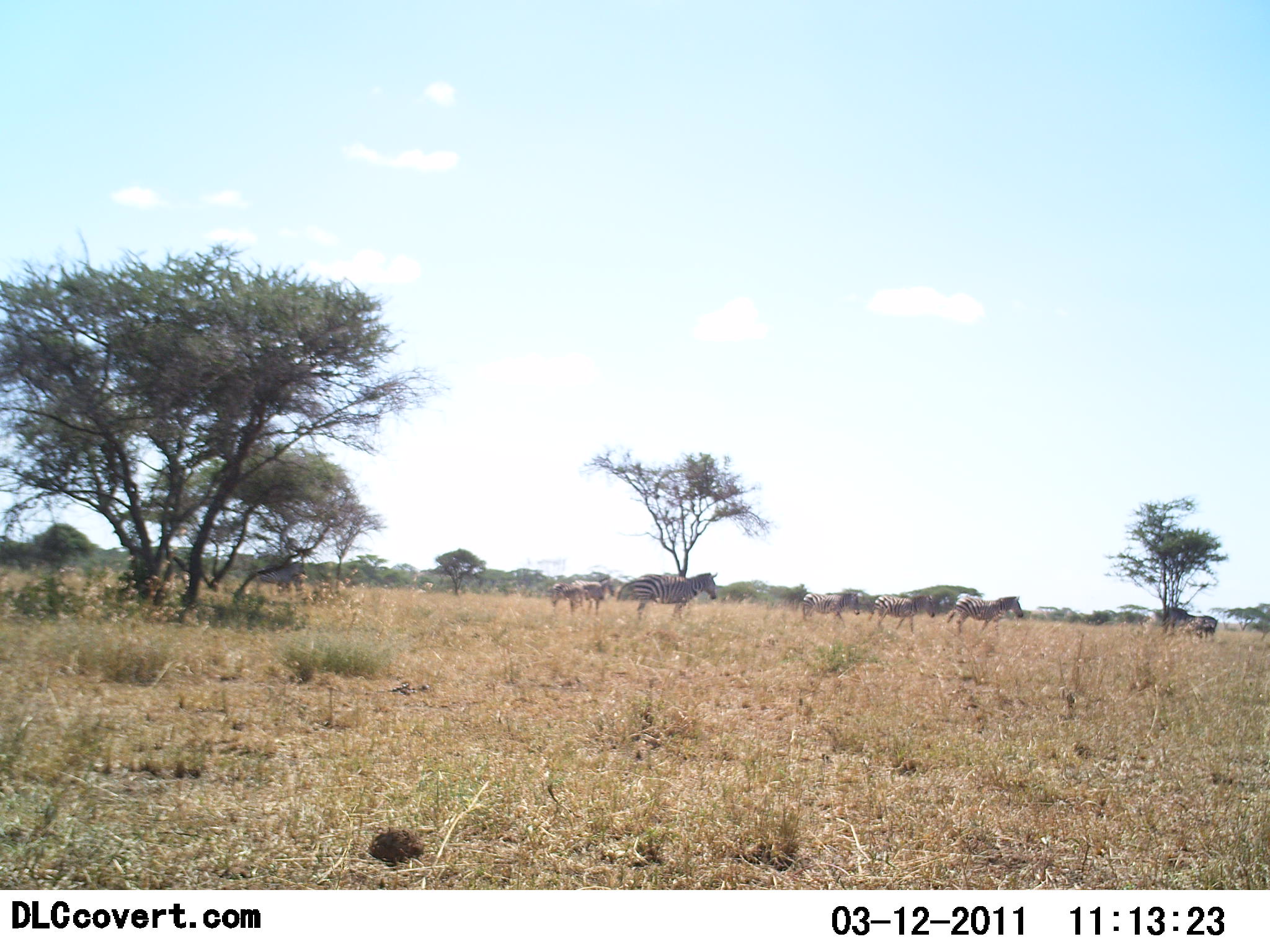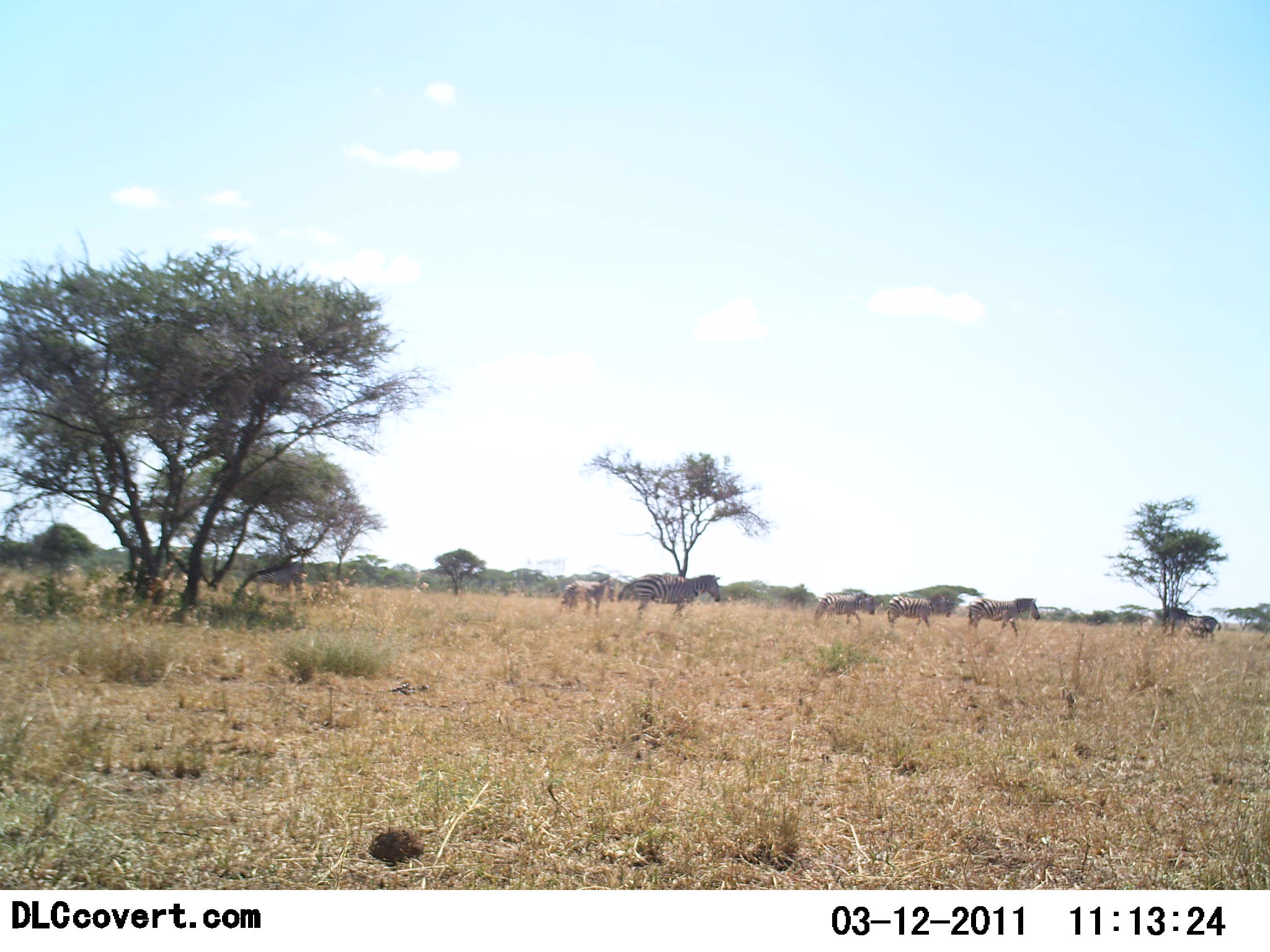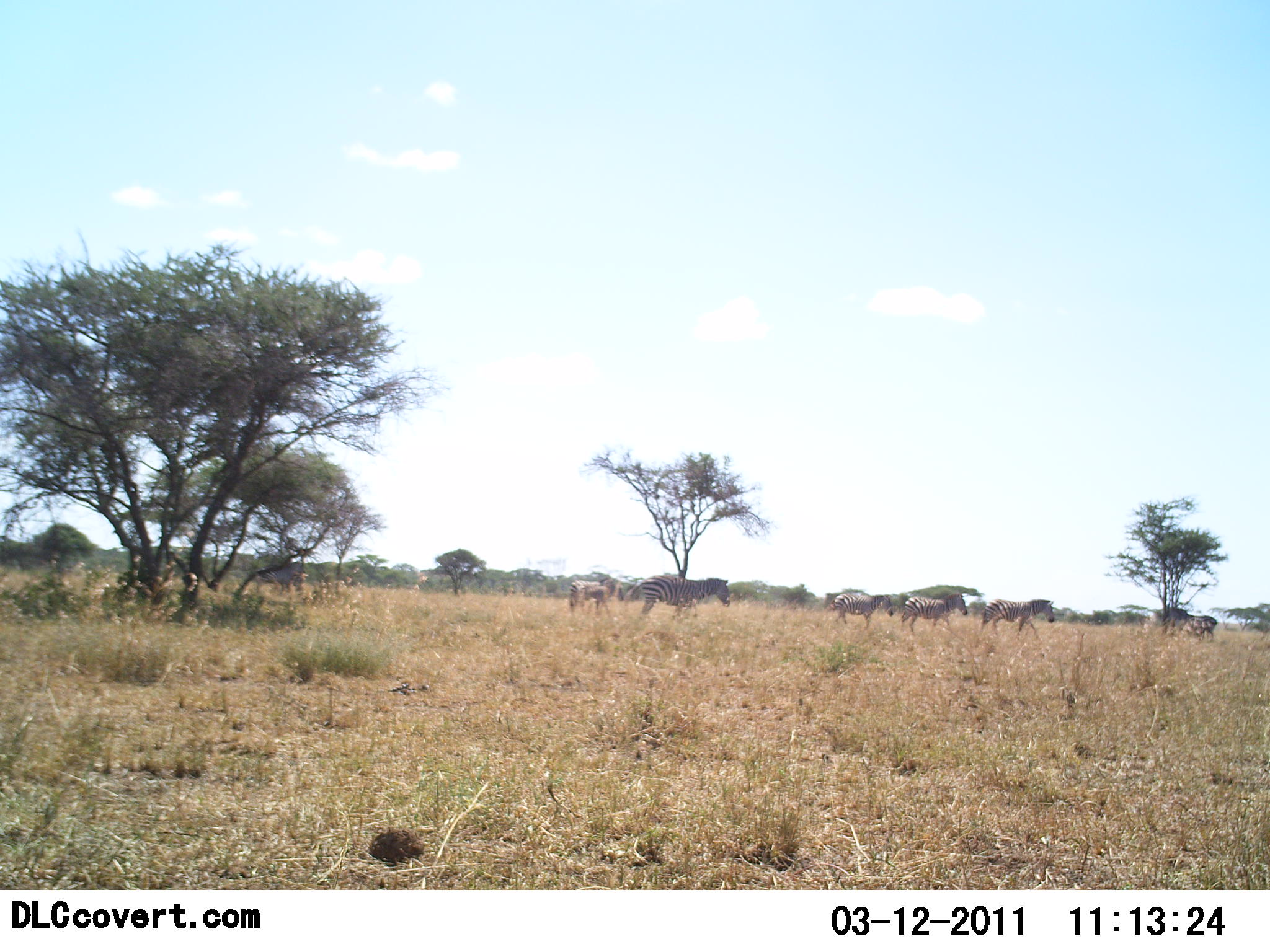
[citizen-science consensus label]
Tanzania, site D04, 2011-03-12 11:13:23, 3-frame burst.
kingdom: Animalia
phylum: Chordata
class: Mammalia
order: Perissodactyla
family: Equidae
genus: Equus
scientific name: Equus quagga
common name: plains zebra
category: zebra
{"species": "zebra (plains zebra) (Equus quagga)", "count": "6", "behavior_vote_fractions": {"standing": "23%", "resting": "0%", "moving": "85%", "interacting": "0%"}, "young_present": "0%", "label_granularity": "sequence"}